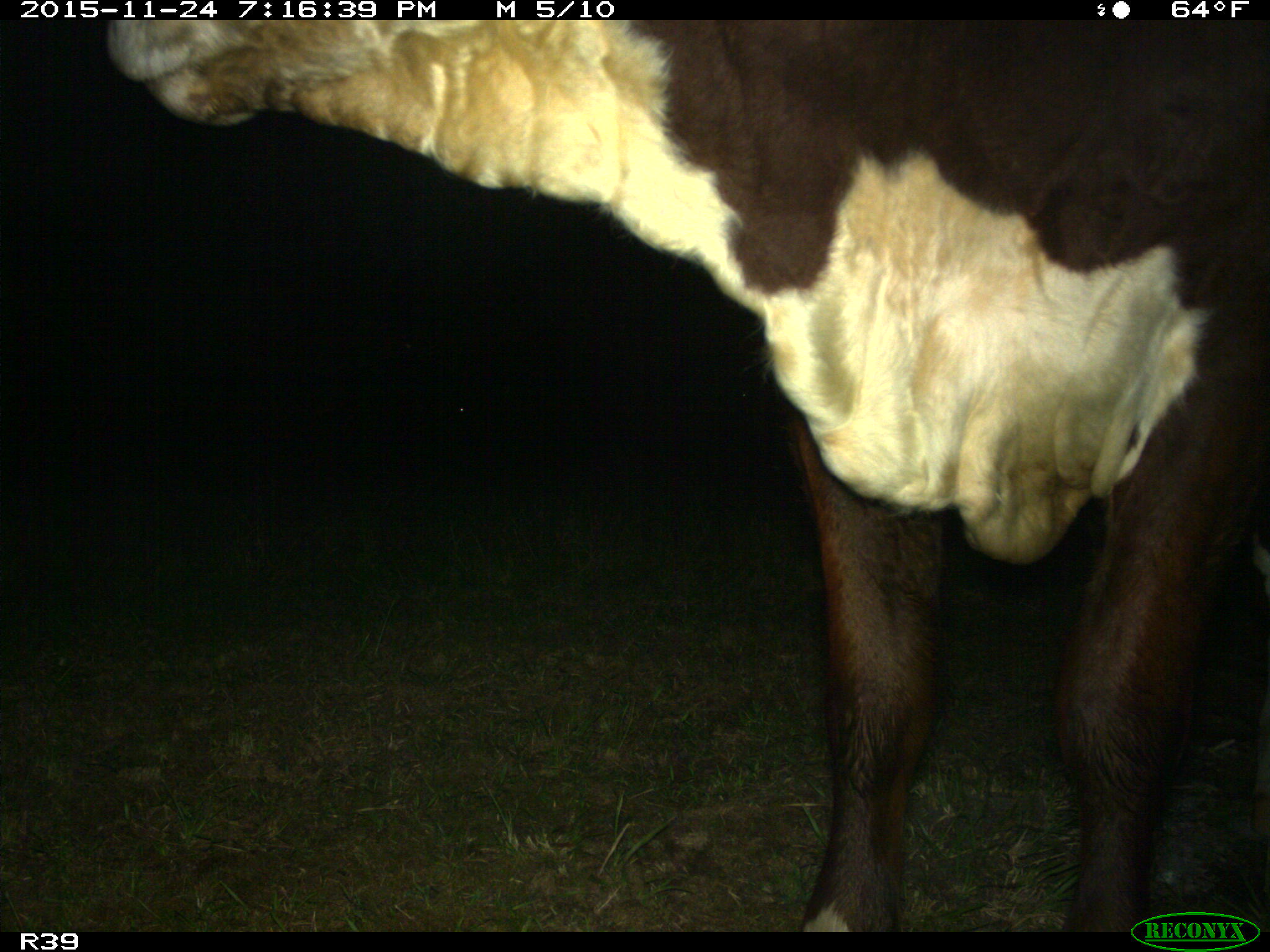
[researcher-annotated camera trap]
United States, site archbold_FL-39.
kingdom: Animalia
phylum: Chordata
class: Mammalia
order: Artiodactyla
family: Bovidae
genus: Bos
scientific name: Bos taurus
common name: domestic cow